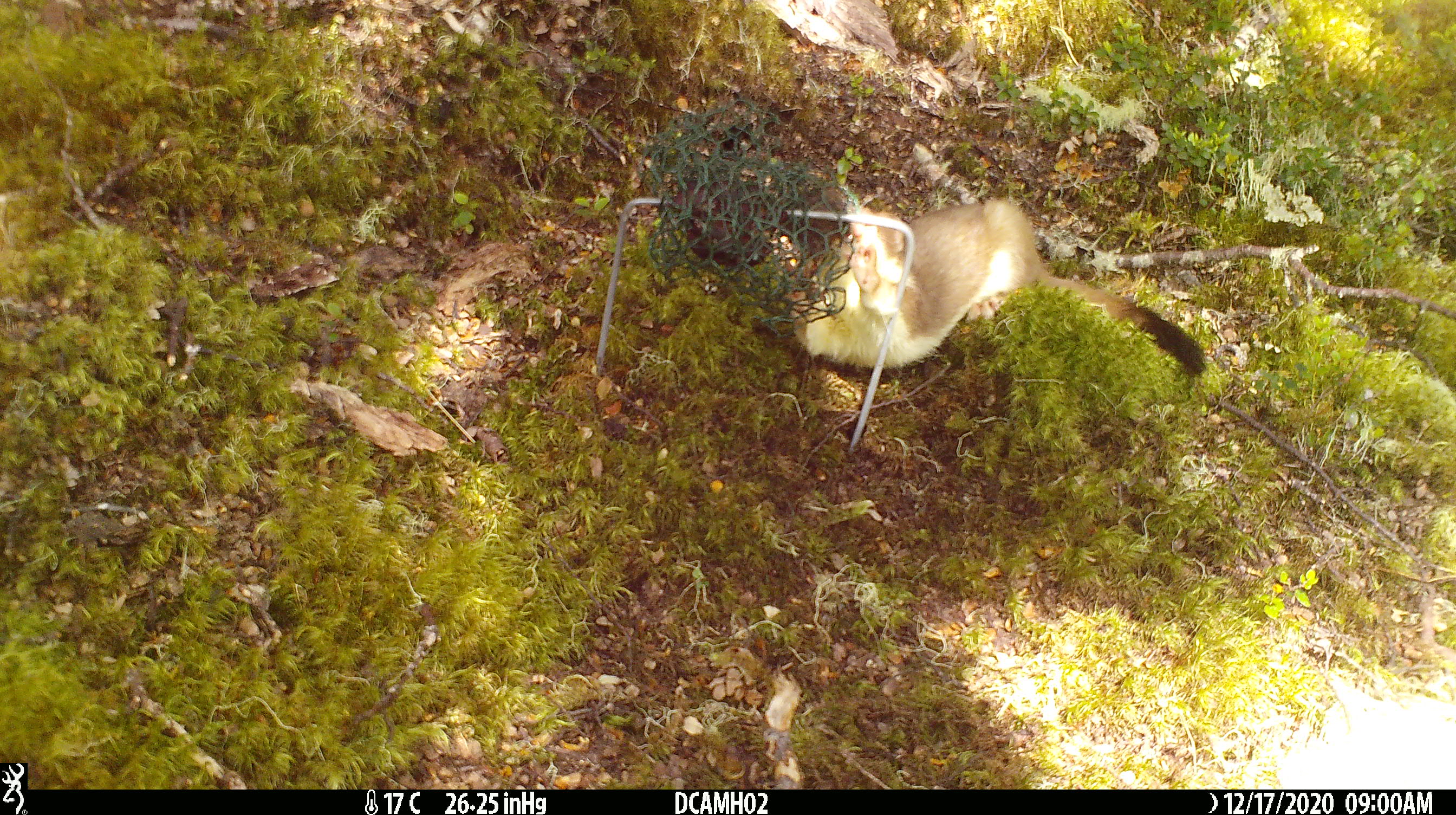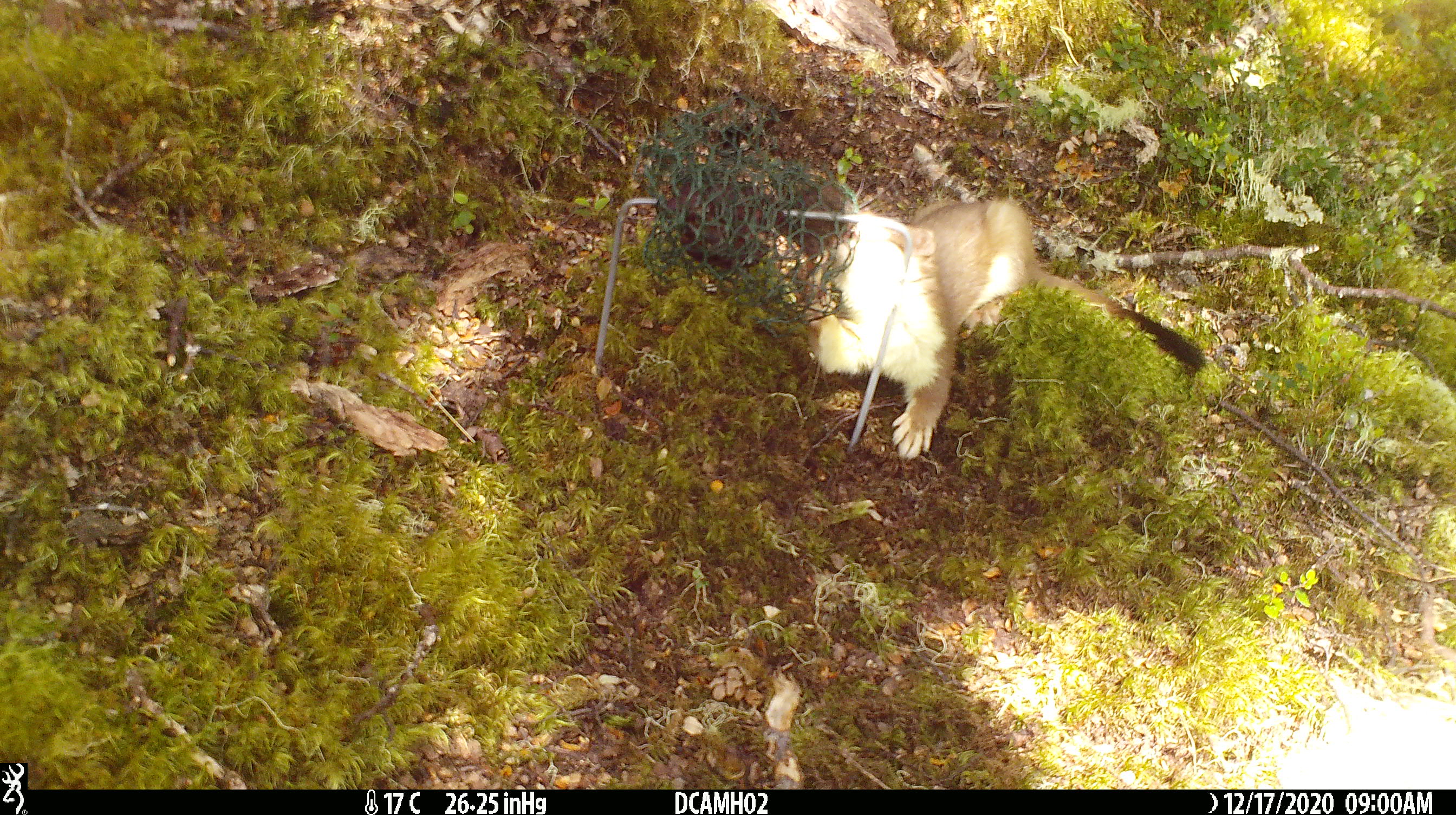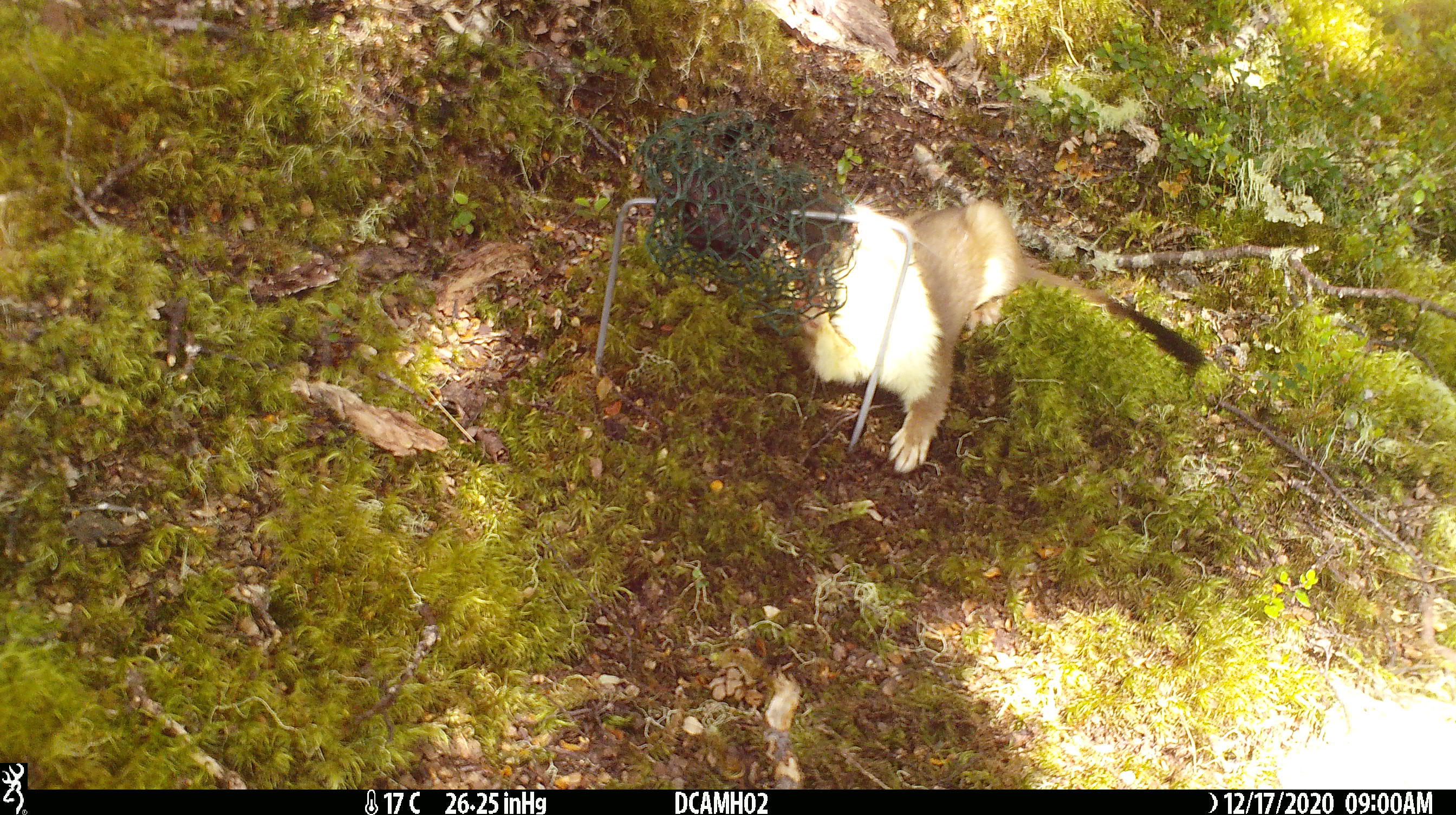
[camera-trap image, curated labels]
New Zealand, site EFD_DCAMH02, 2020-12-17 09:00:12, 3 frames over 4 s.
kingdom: Animalia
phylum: Chordata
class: Mammalia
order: Carnivora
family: Mustelidae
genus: Mustela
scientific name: Mustela erminea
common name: stoat